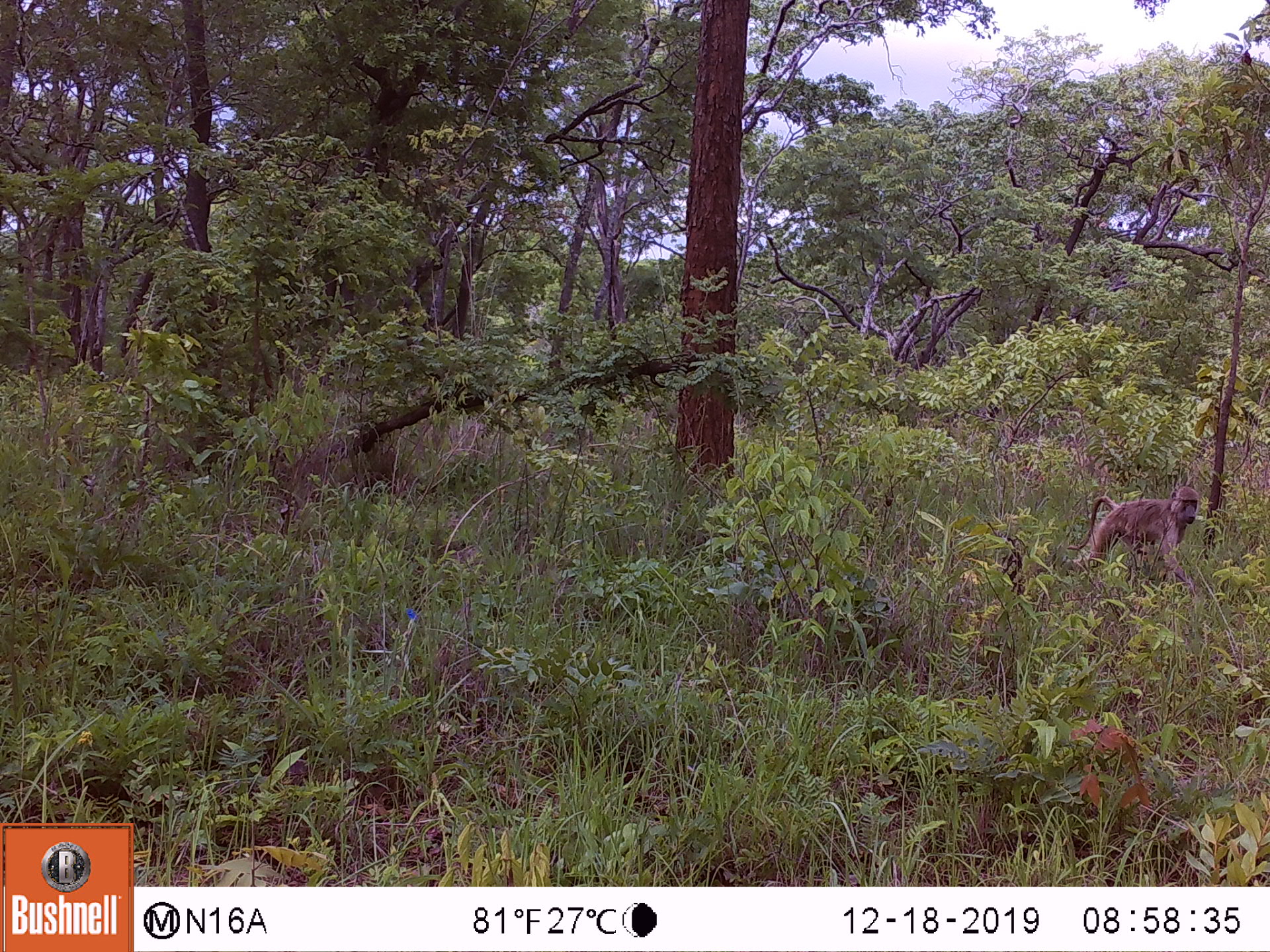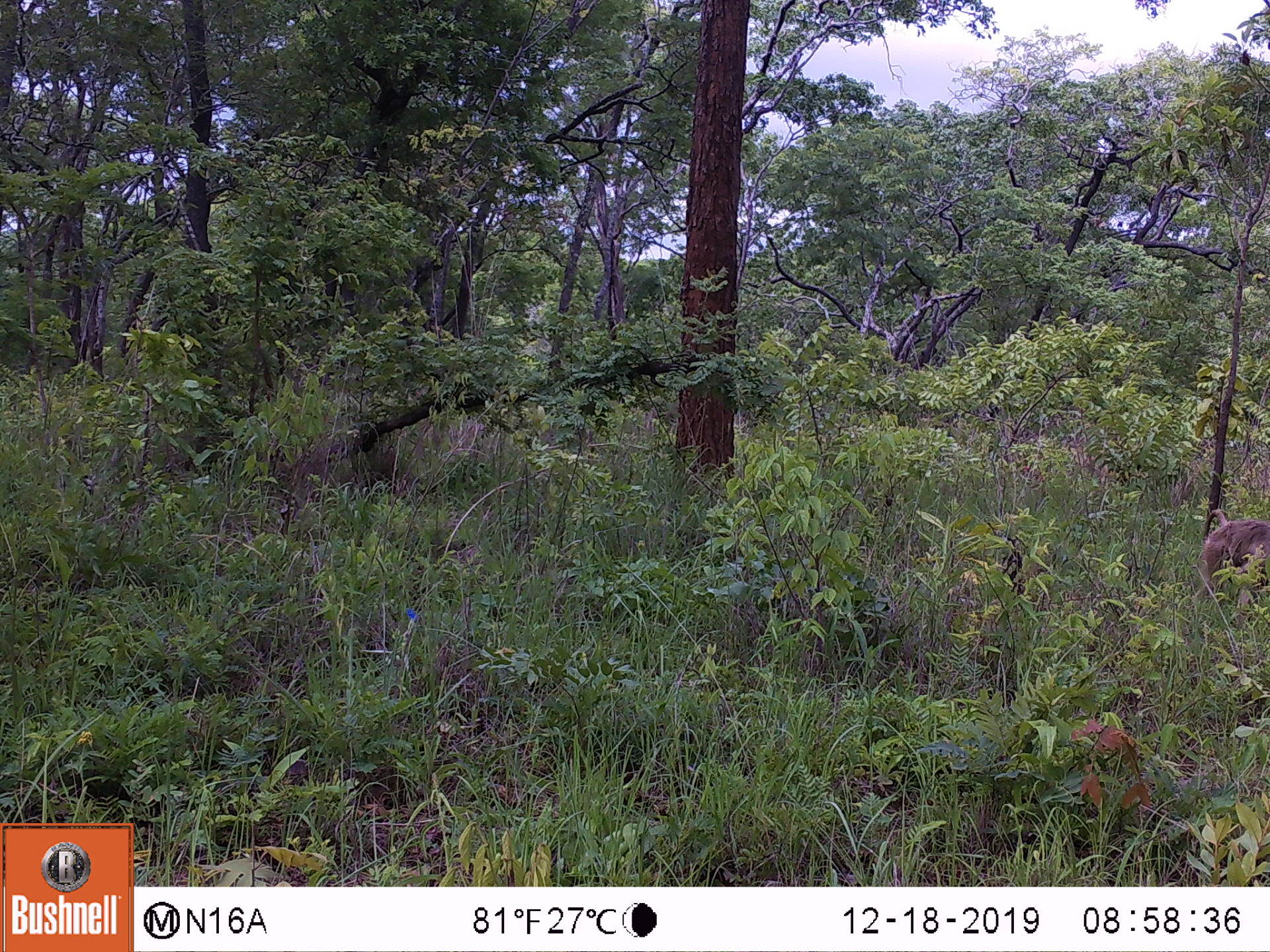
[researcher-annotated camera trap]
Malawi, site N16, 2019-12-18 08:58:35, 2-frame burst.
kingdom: Animalia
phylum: Chordata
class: Mammalia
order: Primates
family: Cercopithecidae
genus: Papio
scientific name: Papio cynocephalus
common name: yellow baboon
Yellow baboon (Papio cynocephalus), count 1.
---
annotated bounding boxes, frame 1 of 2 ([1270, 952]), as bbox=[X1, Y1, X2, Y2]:
yellow baboon: bbox=[1066, 484, 1200, 603]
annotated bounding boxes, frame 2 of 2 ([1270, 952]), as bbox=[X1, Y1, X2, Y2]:
yellow baboon: bbox=[1198, 504, 1263, 609]